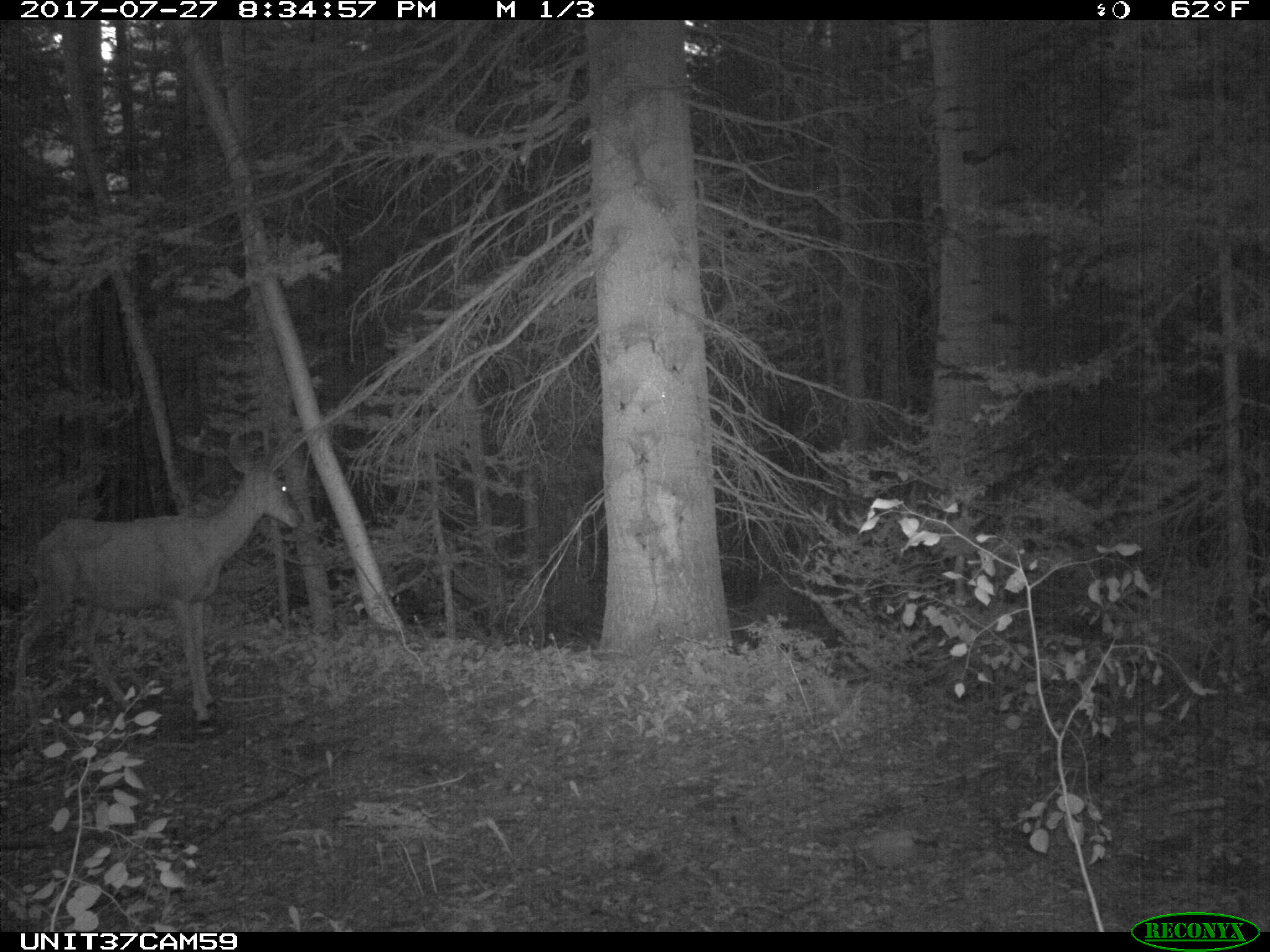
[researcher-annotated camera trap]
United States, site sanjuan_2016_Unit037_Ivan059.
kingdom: Animalia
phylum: Chordata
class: Mammalia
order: Artiodactyla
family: Cervidae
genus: Odocoileus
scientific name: Odocoileus hemionus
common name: mule deer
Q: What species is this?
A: Odocoileus hemionus (mule deer).